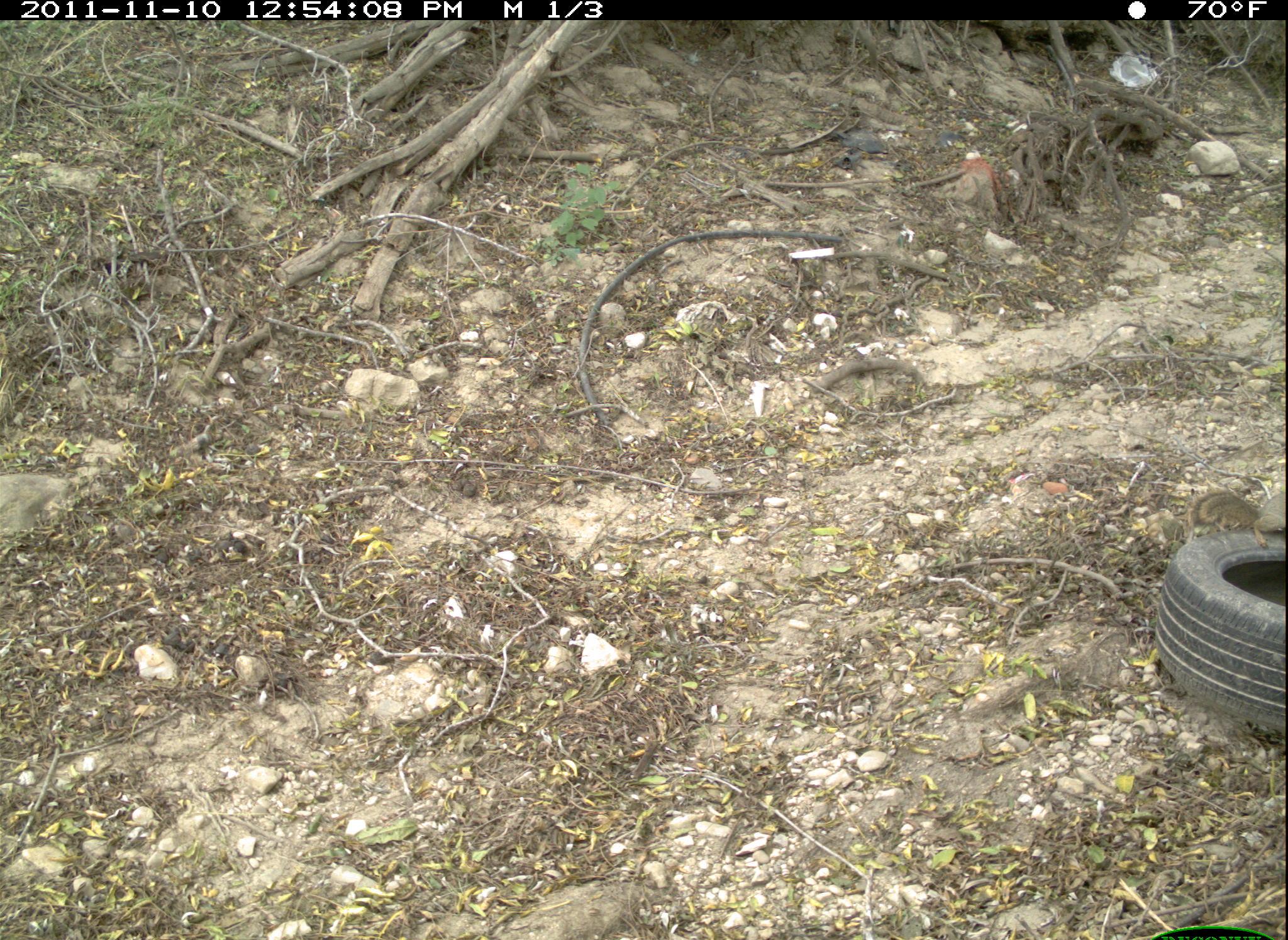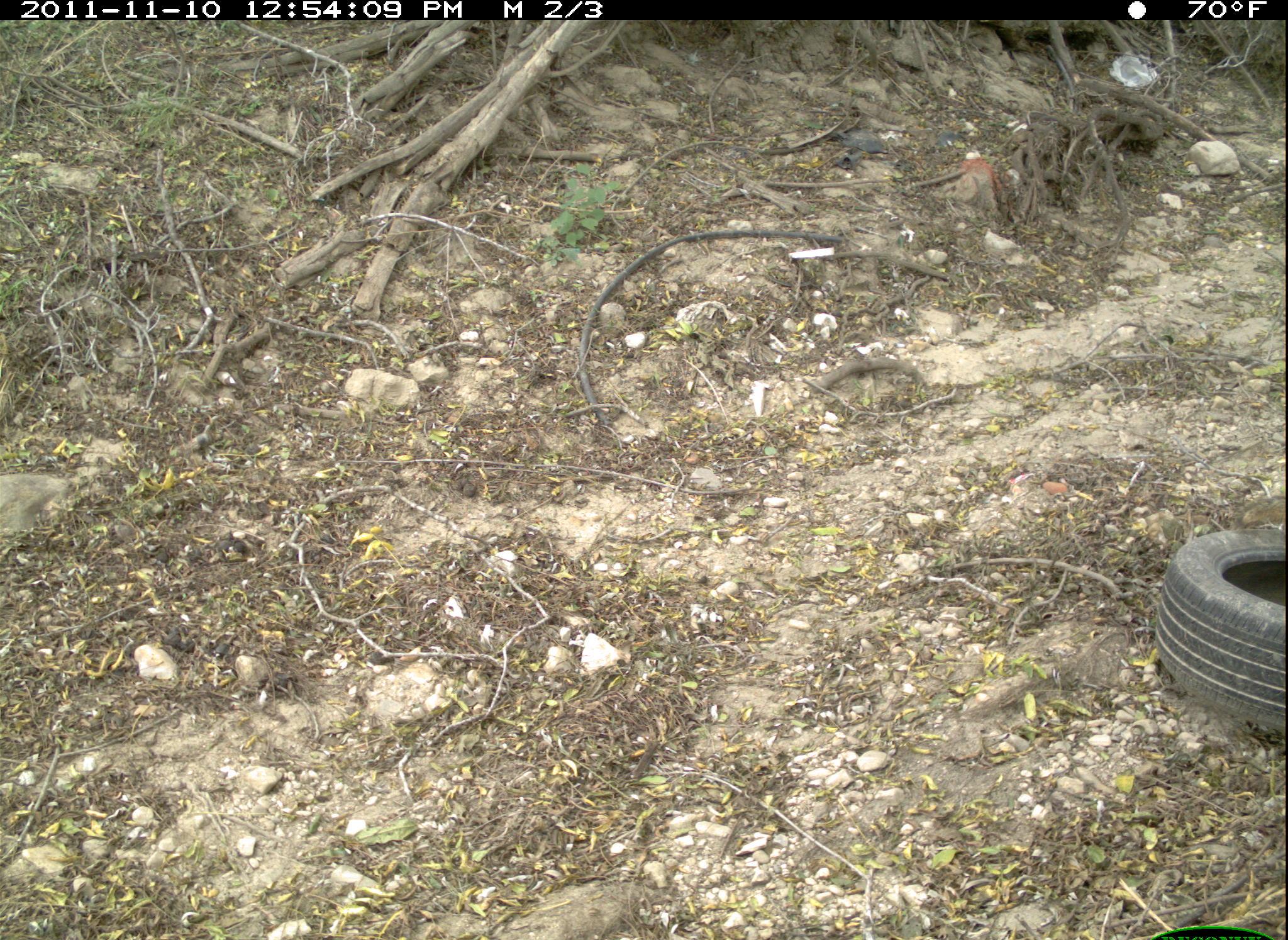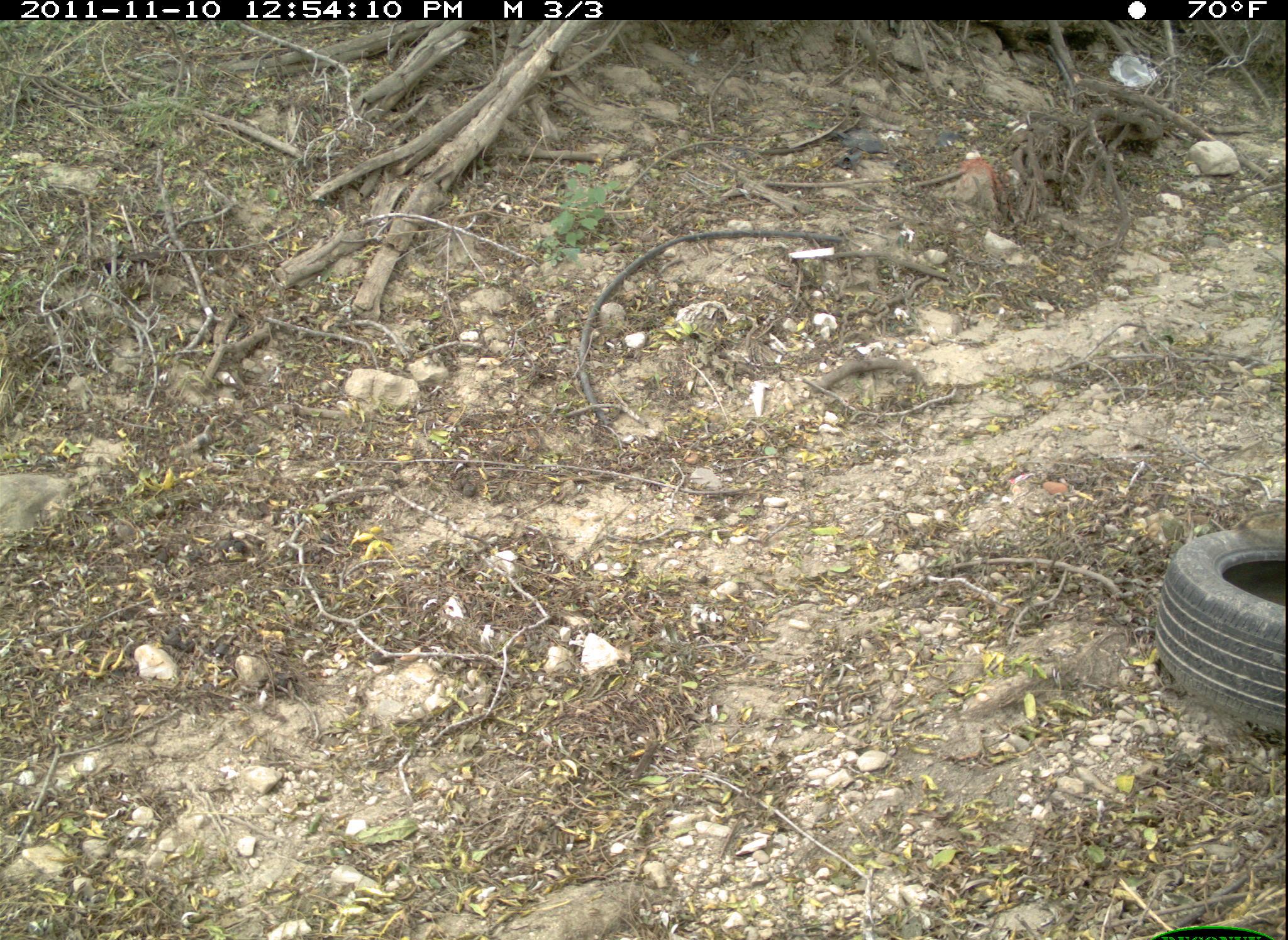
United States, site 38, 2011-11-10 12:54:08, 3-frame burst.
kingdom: Animalia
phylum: Chordata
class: Mammalia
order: Rodentia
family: Sciuridae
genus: Sciurus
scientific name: Sciurus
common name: squirrel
Squirrel (Sciurus).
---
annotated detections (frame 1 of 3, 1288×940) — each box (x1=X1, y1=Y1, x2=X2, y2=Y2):
squirrel: (x1=1183, y1=474, x2=1285, y2=551)